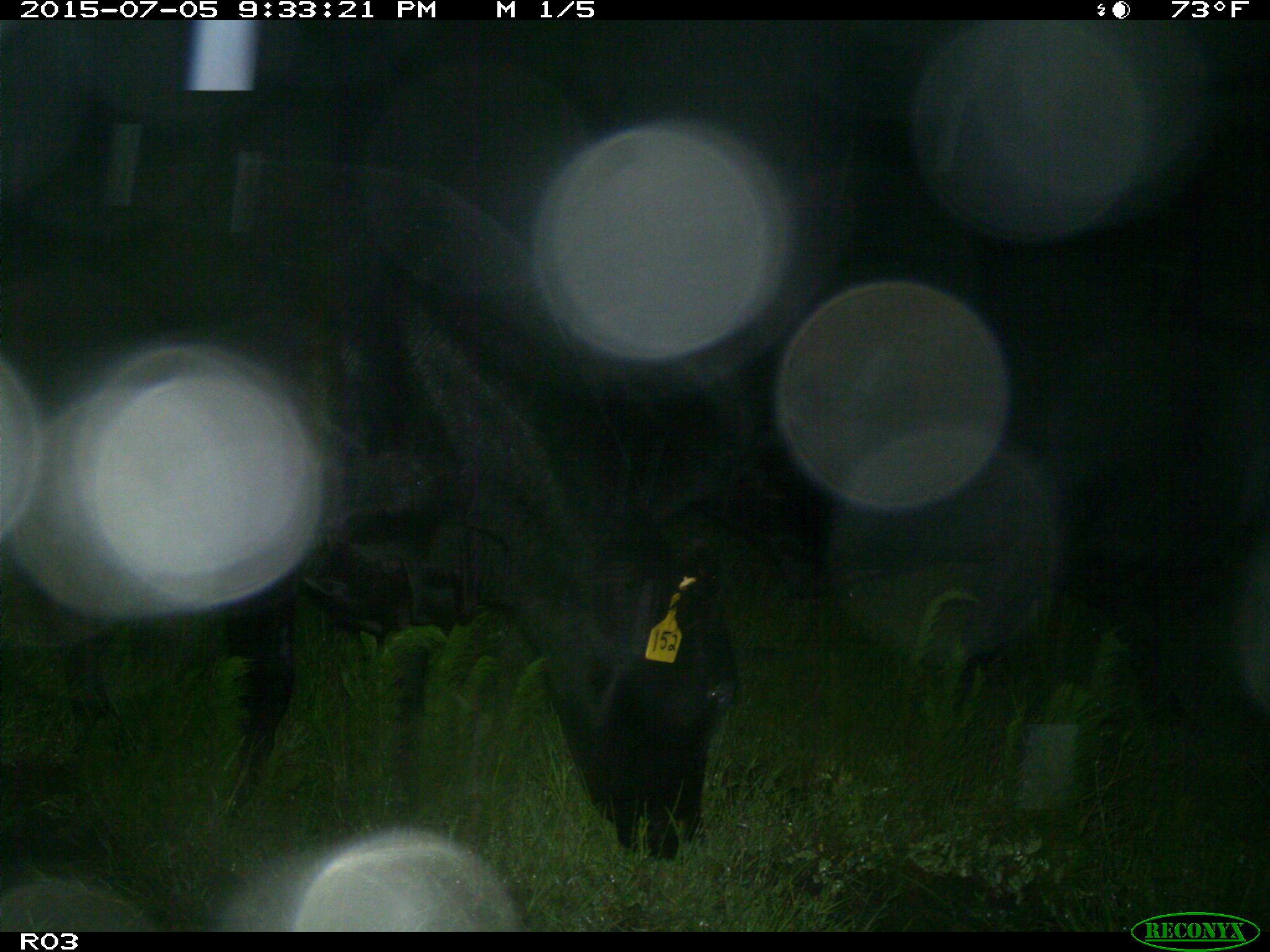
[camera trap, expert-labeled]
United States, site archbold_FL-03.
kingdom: Animalia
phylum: Chordata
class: Mammalia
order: Artiodactyla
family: Bovidae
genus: Bos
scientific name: Bos taurus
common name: domestic cow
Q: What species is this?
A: Bos taurus (domestic cow).